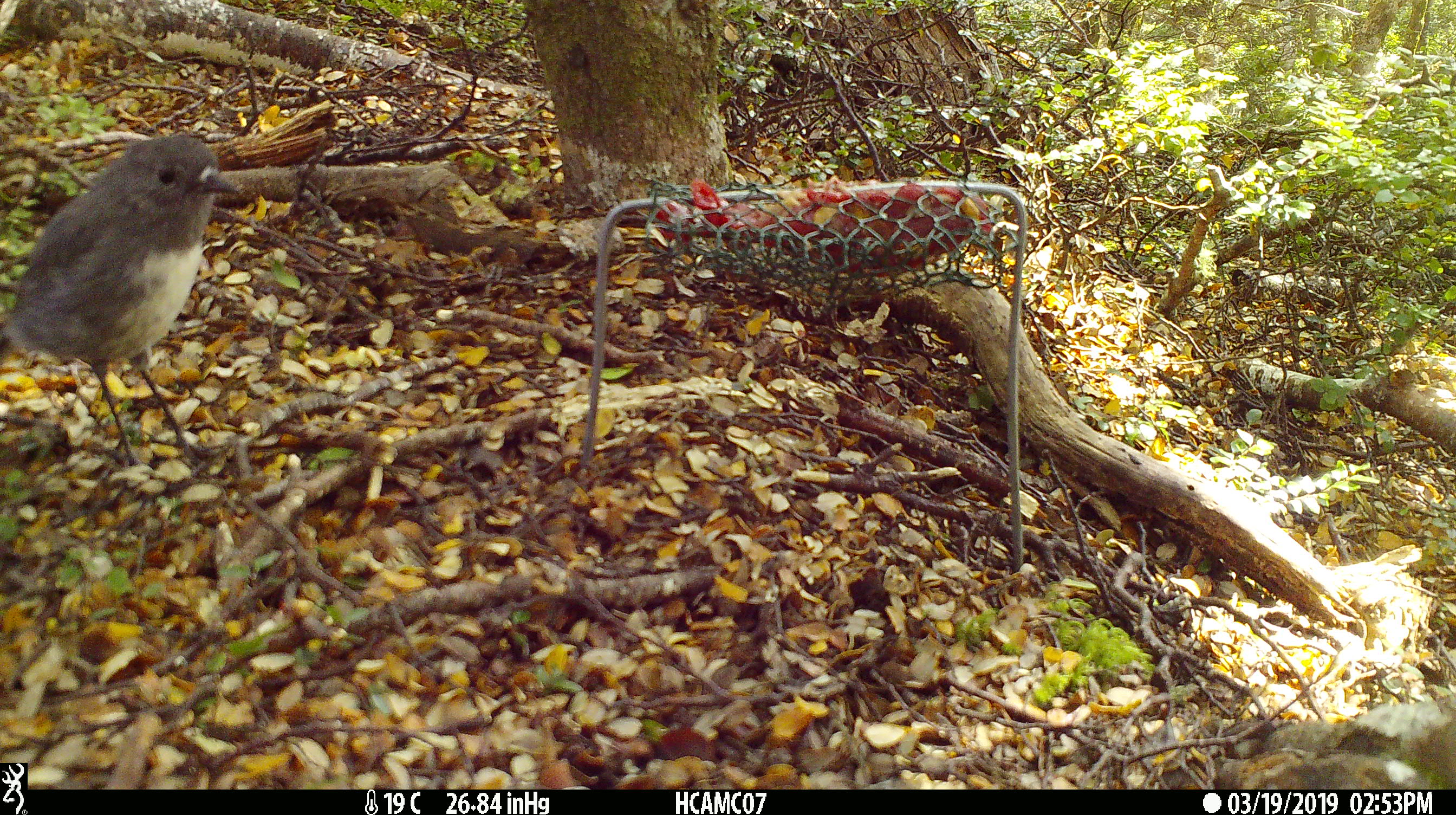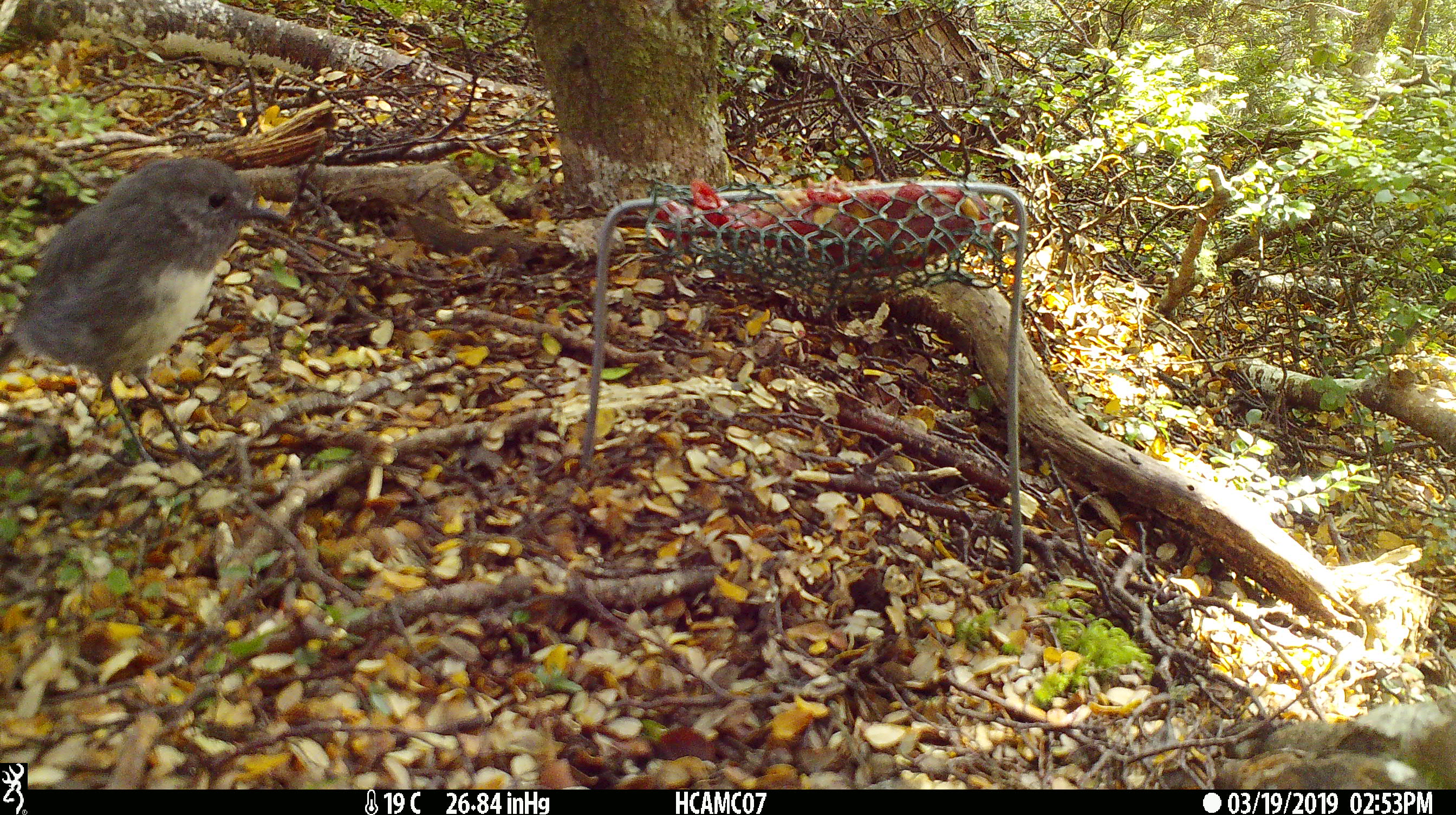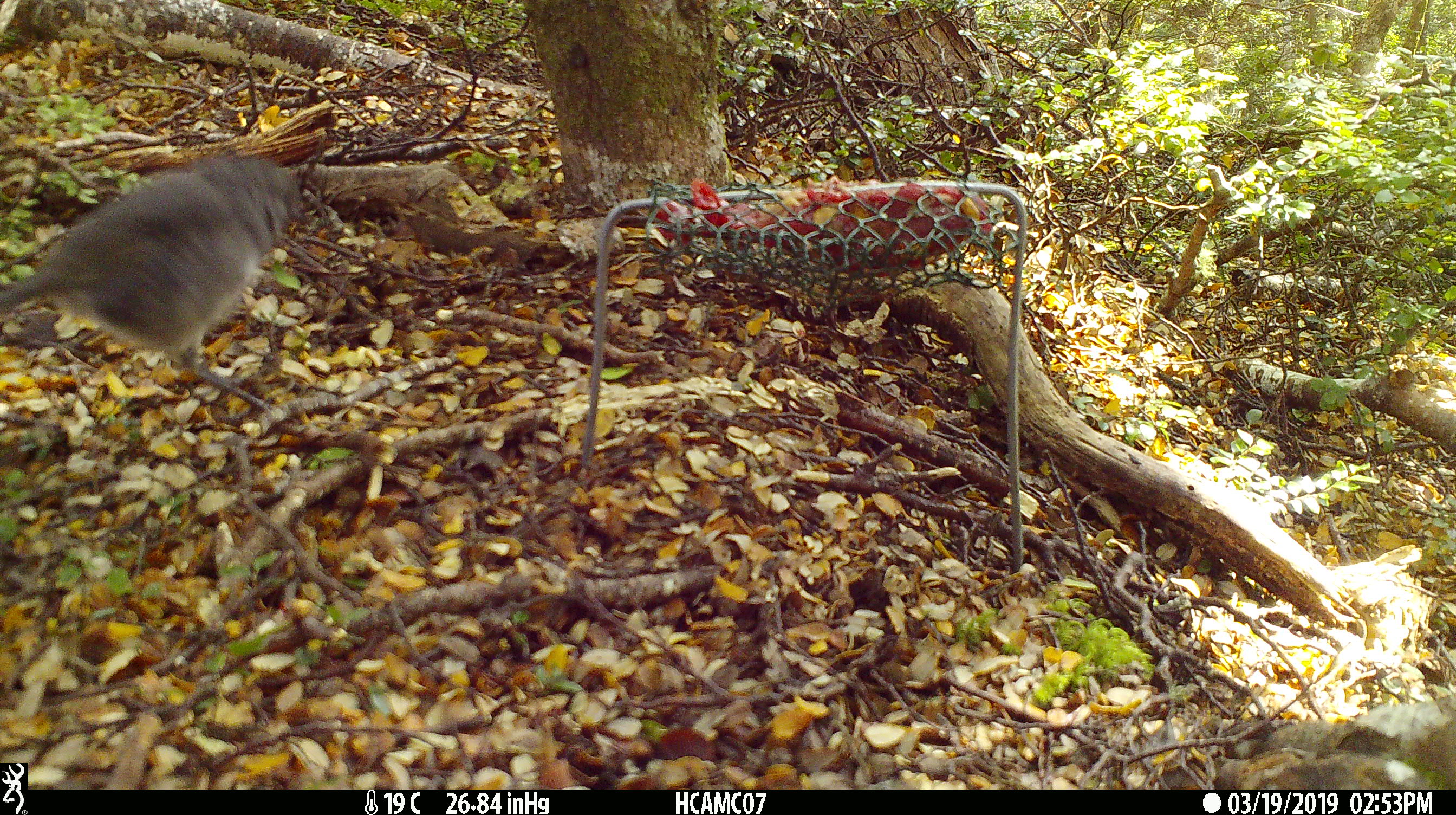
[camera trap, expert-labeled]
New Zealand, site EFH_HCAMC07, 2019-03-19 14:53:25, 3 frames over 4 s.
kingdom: Animalia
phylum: Chordata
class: Aves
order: Passeriformes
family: Petroicidae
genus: Petroica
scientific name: Petroica australis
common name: new zealand robin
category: robin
Robin (new zealand robin) (Petroica australis).